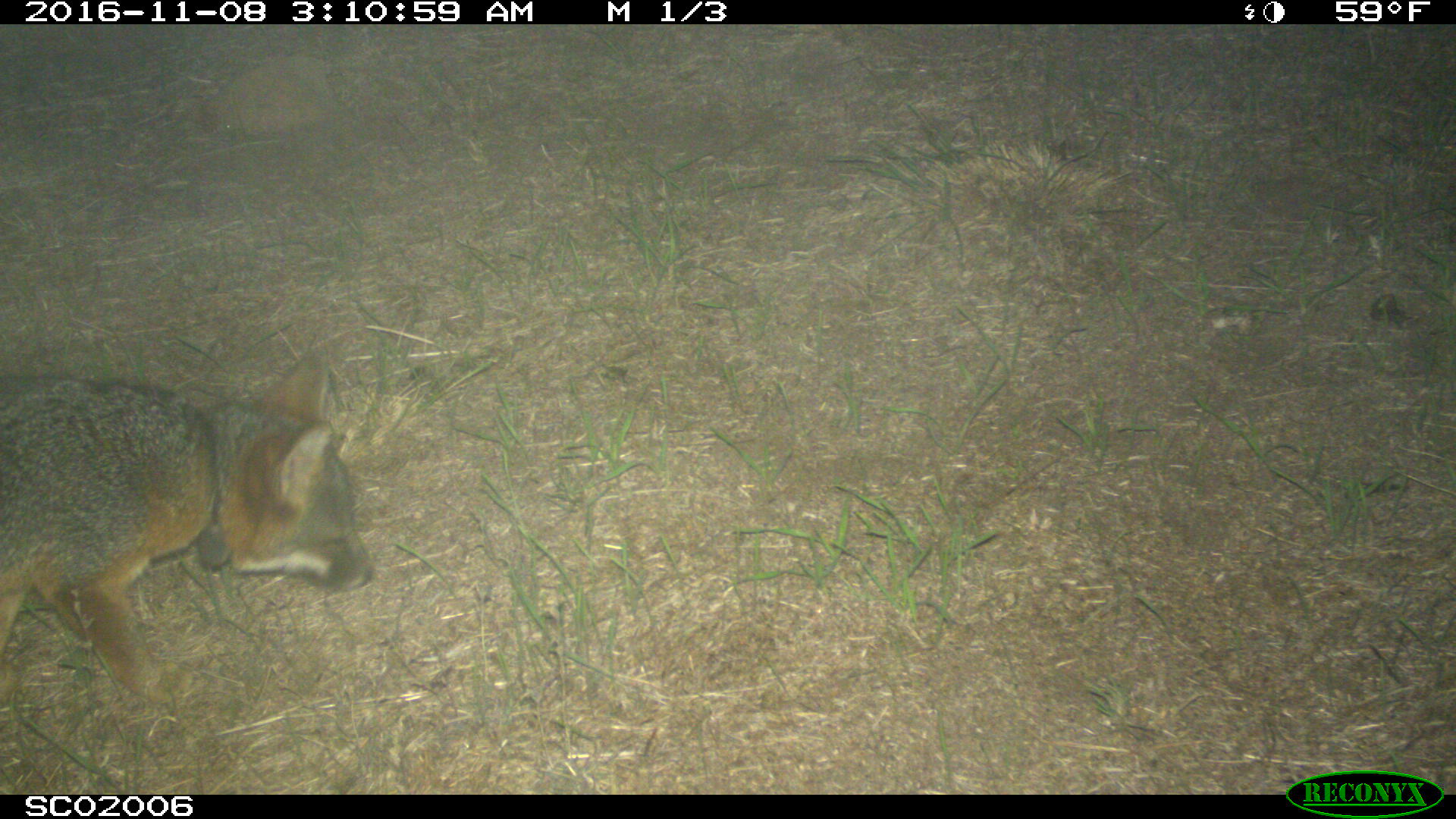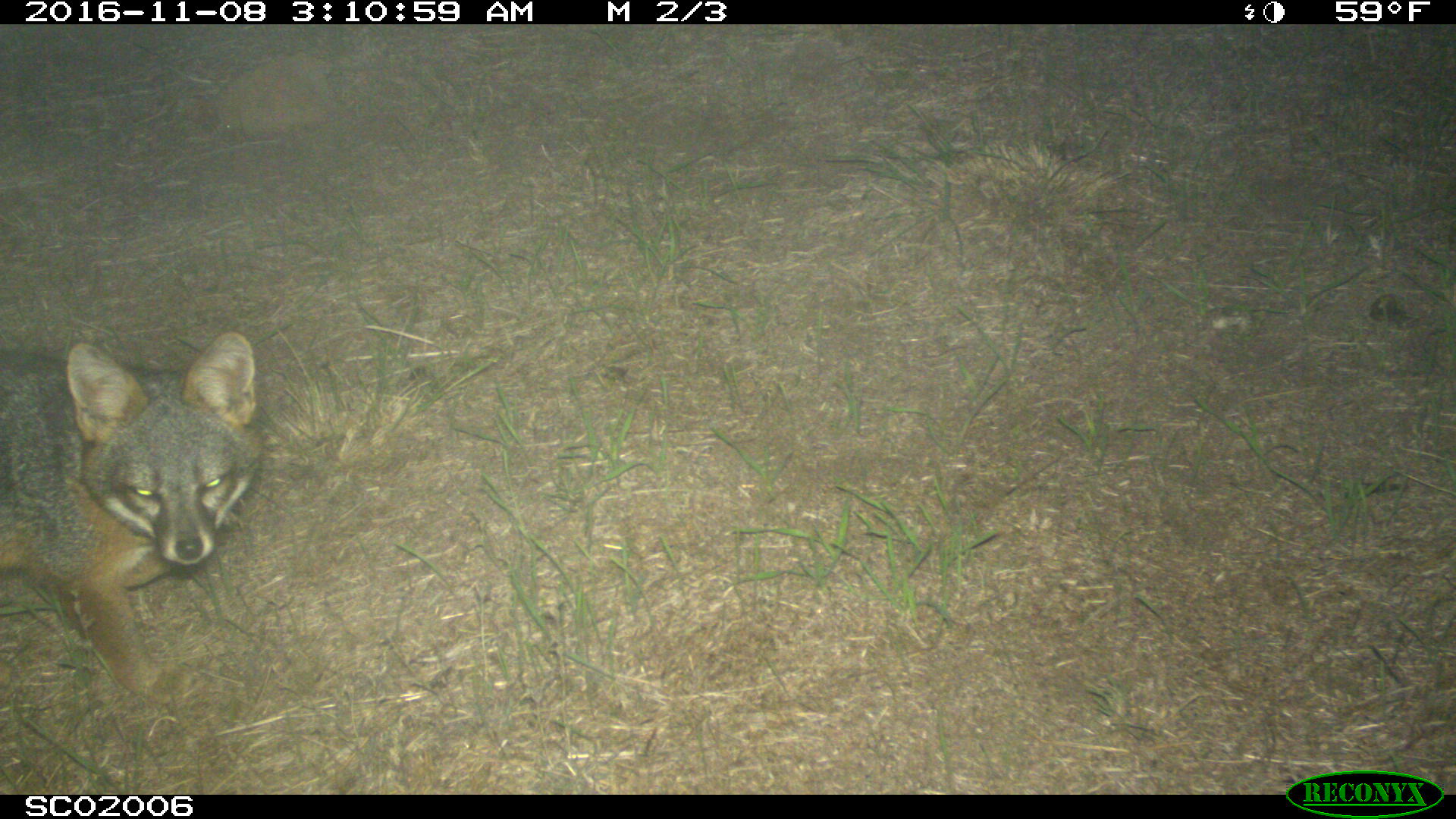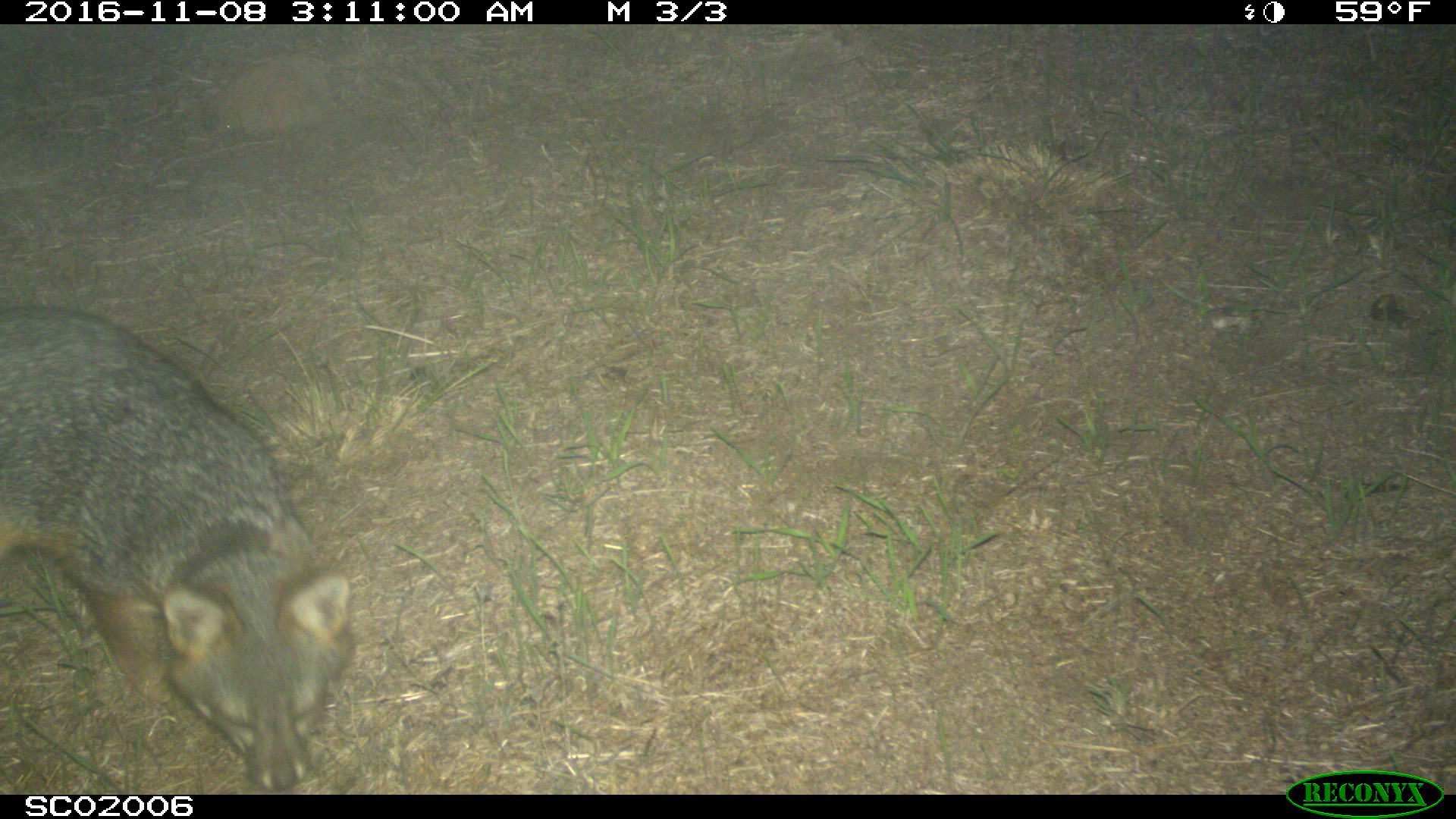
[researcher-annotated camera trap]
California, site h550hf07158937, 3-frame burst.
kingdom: Animalia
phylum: Chordata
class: Mammalia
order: Carnivora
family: Canidae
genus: Urocyon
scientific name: Urocyon littoralis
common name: island fox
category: fox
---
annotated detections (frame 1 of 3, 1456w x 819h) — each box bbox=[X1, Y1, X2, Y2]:
fox: bbox=[0, 344, 375, 701]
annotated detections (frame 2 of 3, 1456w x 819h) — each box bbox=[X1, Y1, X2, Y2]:
fox: bbox=[0, 328, 262, 706]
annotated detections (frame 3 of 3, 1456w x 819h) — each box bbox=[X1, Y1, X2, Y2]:
fox: bbox=[0, 304, 353, 790]